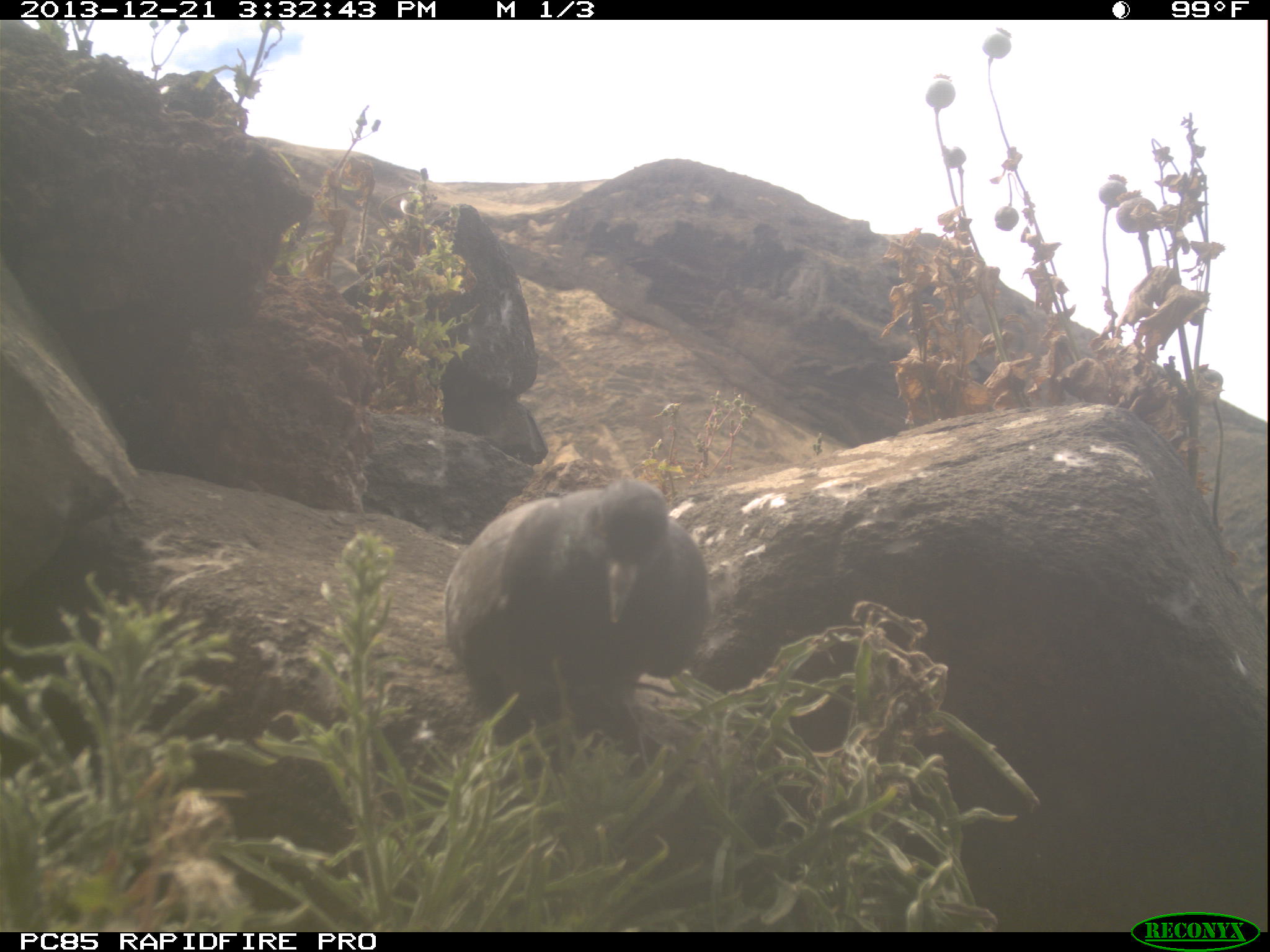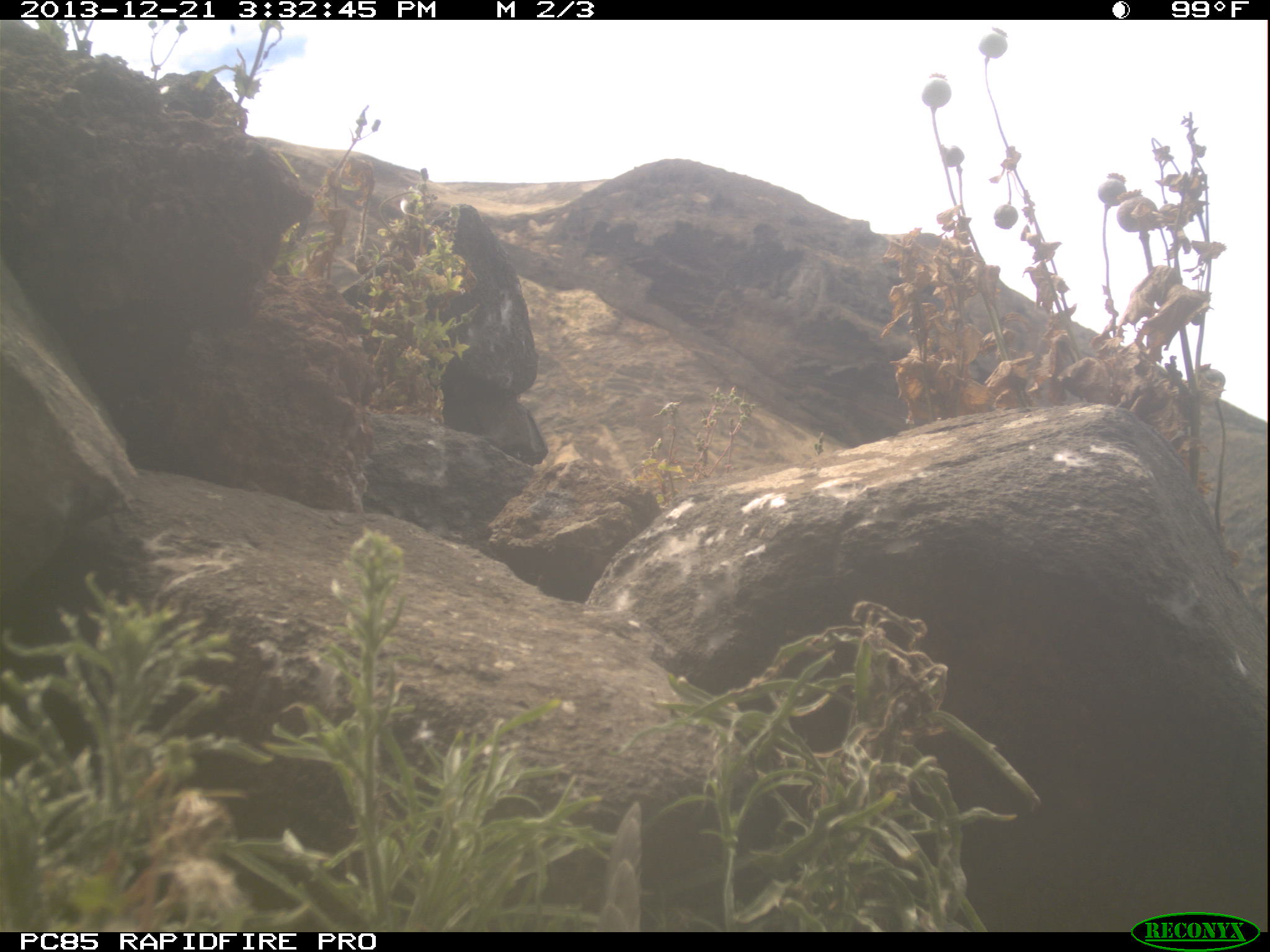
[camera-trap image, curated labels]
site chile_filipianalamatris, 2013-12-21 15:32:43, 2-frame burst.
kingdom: Animalia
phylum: Chordata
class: Aves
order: Columbiformes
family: Columbidae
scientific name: Columbidae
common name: pigeon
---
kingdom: Animalia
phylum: Chordata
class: Aves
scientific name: Aves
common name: bird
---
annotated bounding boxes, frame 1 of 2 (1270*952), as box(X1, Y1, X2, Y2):
pigeon: box(434, 475, 711, 772)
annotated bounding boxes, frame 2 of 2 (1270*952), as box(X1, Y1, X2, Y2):
bird: box(588, 796, 699, 932)